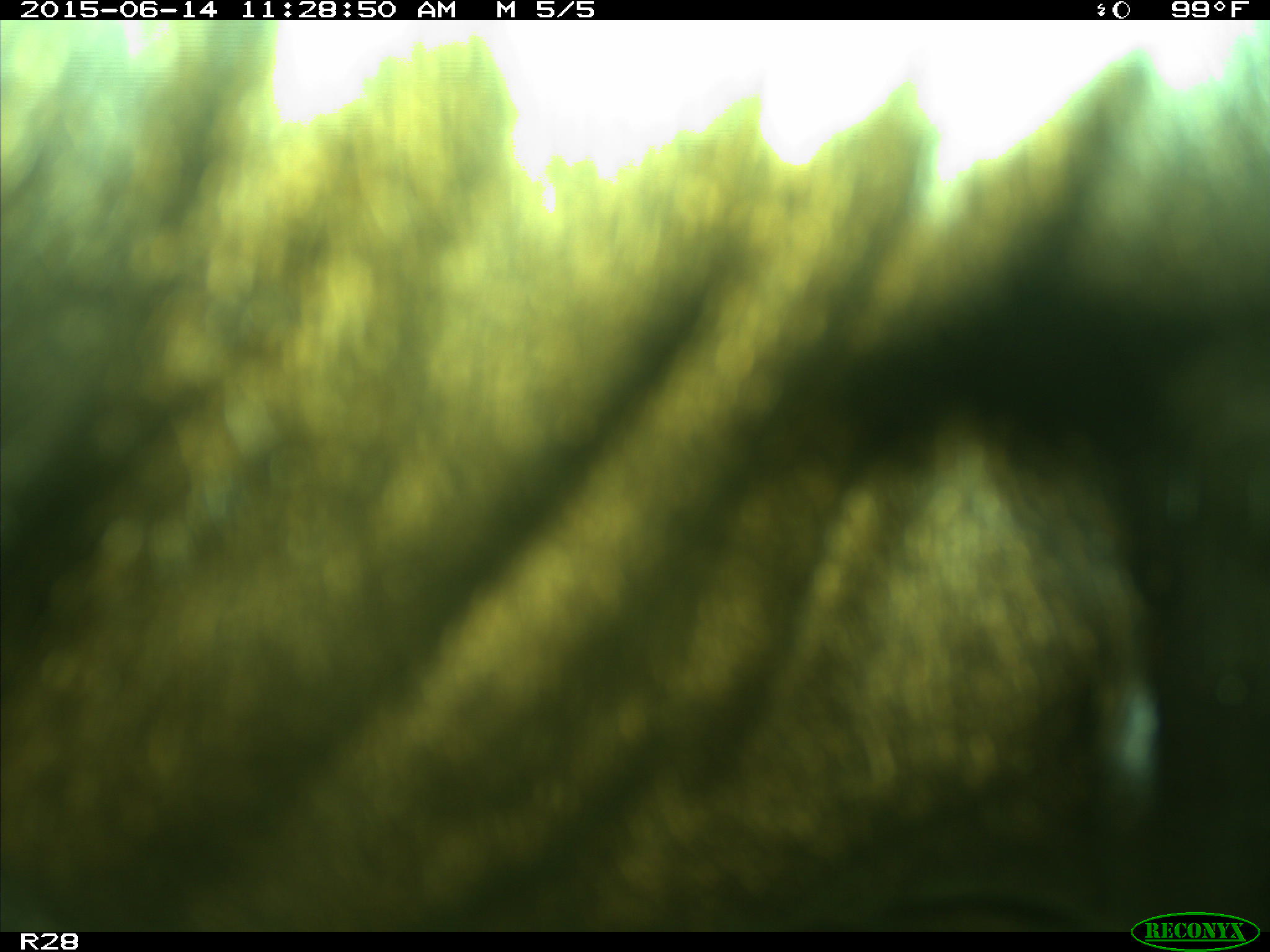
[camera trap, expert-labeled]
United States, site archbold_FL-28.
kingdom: Animalia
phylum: Chordata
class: Mammalia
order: Artiodactyla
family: Bovidae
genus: Bos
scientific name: Bos taurus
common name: domestic cow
Bos taurus (domestic cow).